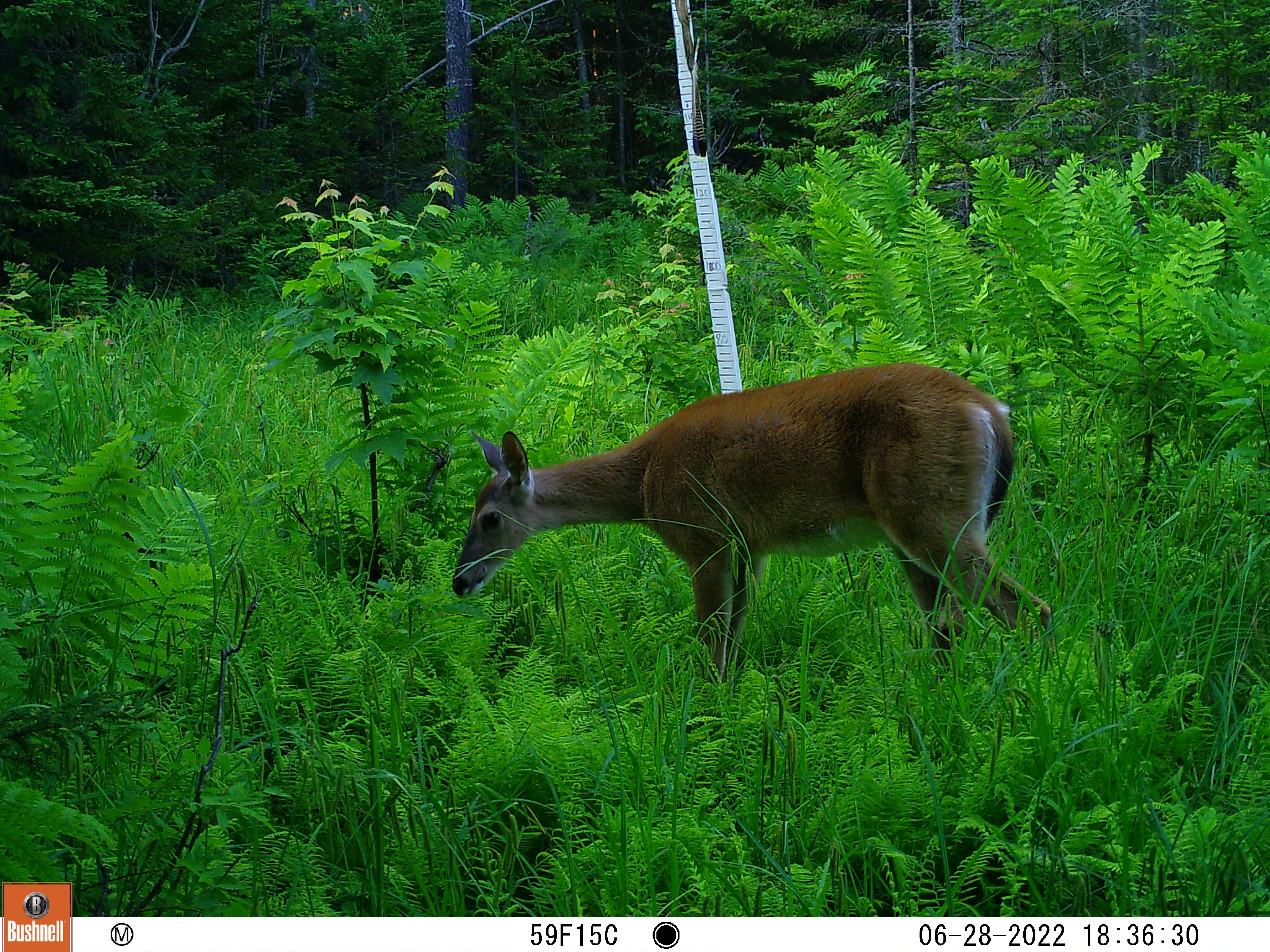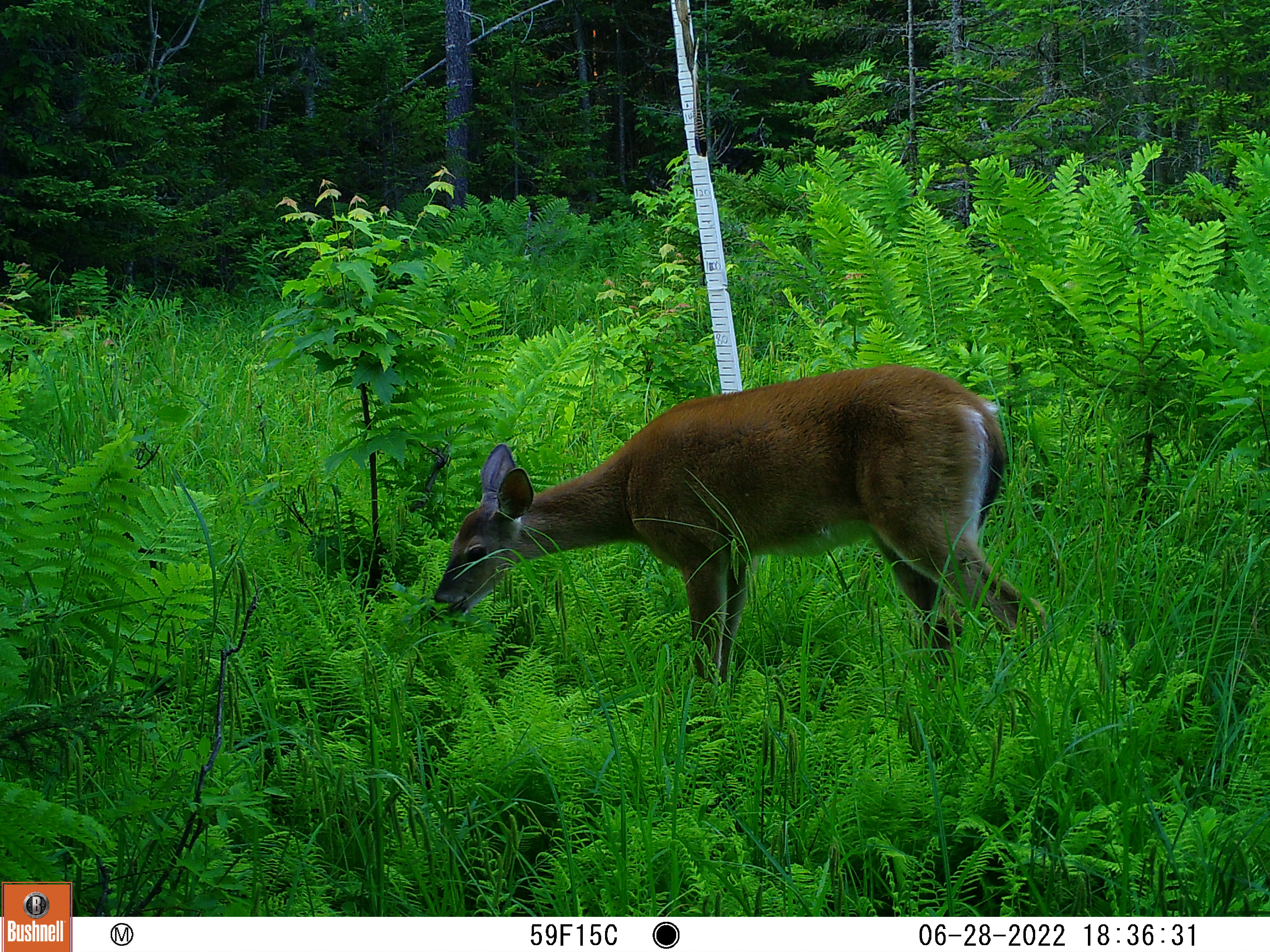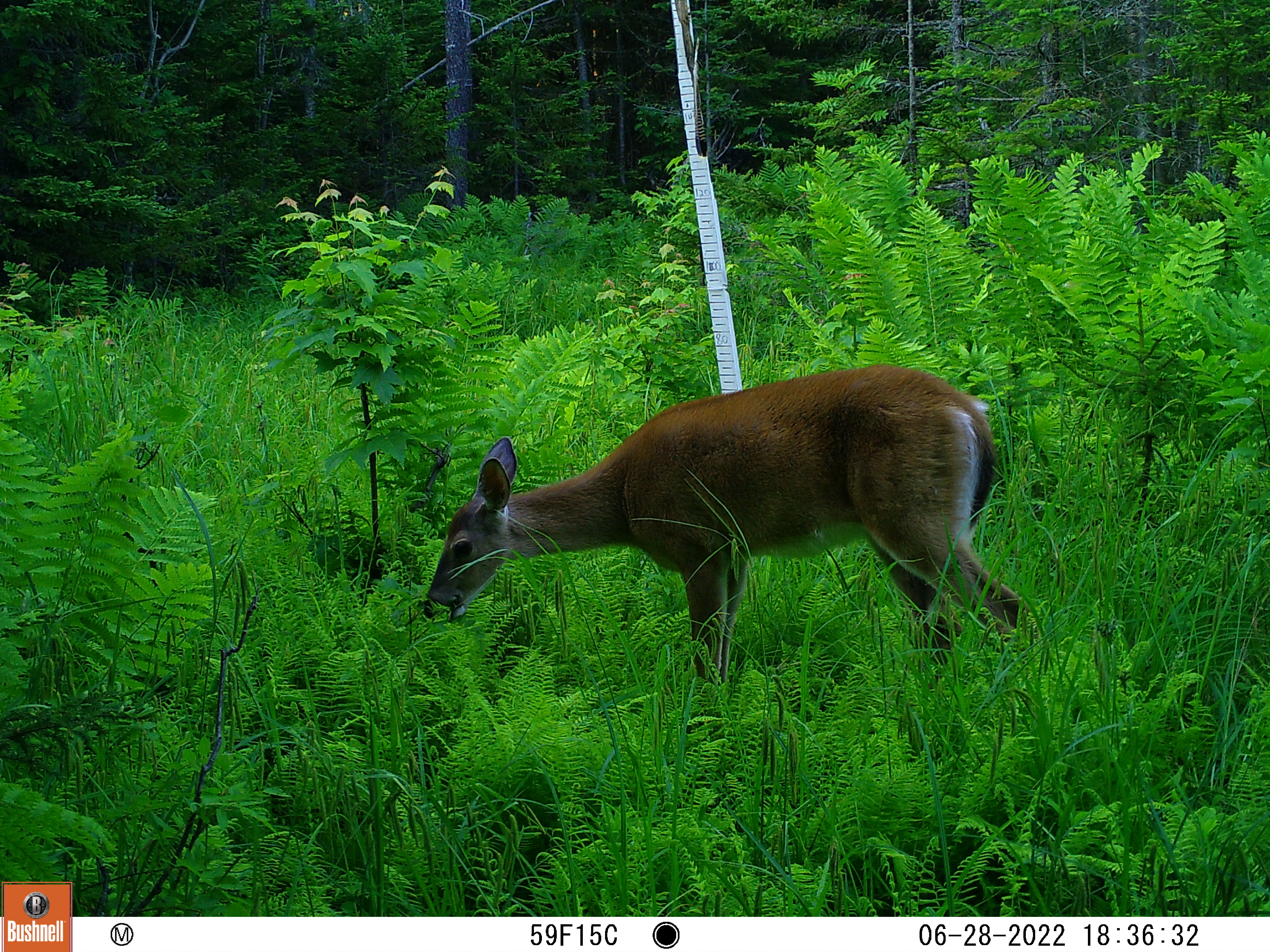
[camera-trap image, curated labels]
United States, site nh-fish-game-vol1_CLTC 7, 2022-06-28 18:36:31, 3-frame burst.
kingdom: Animalia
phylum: Chordata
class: Mammalia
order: Artiodactyla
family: Cervidae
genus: Odocoileus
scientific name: Odocoileus virginianus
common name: white-tailed deer